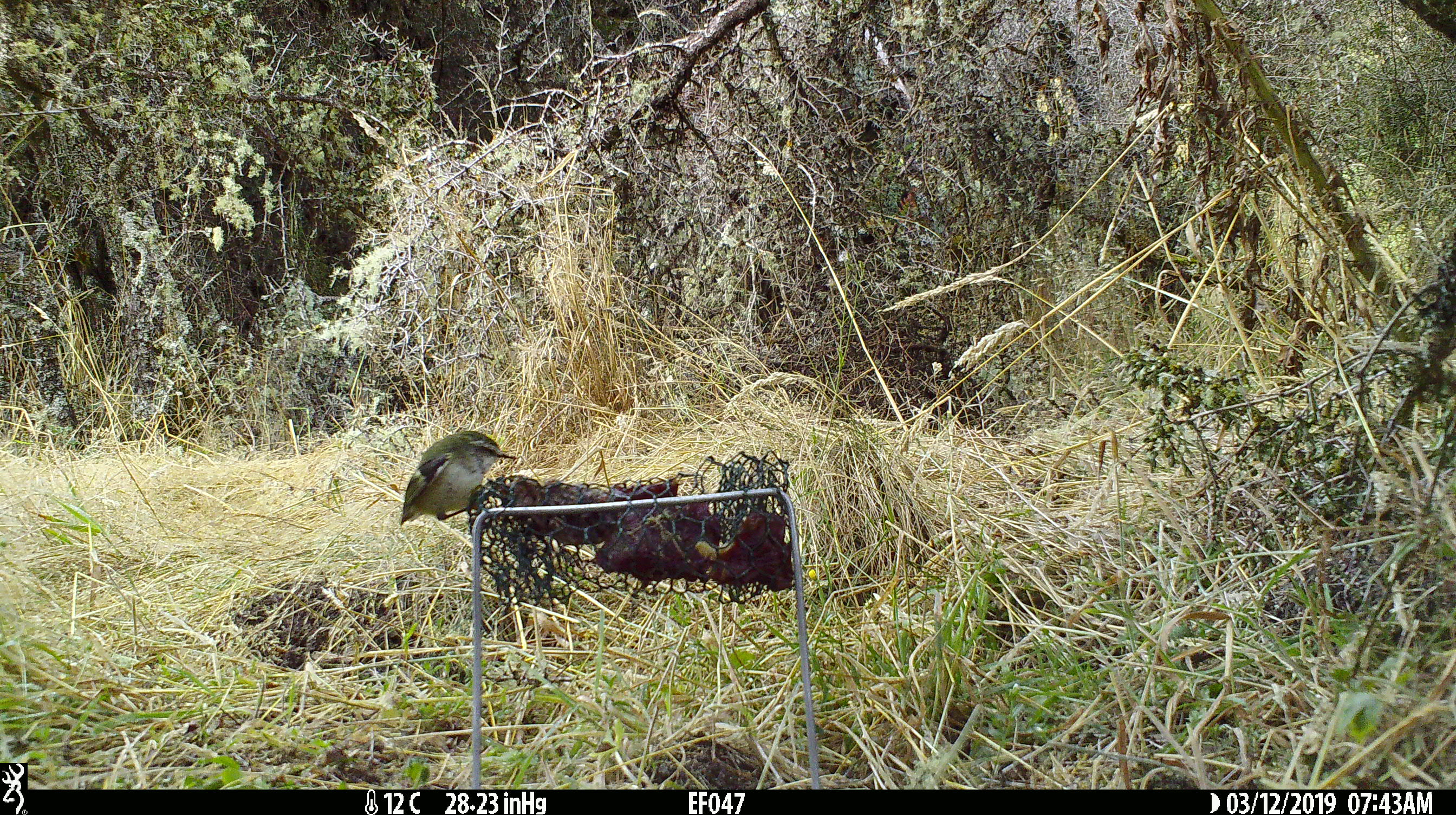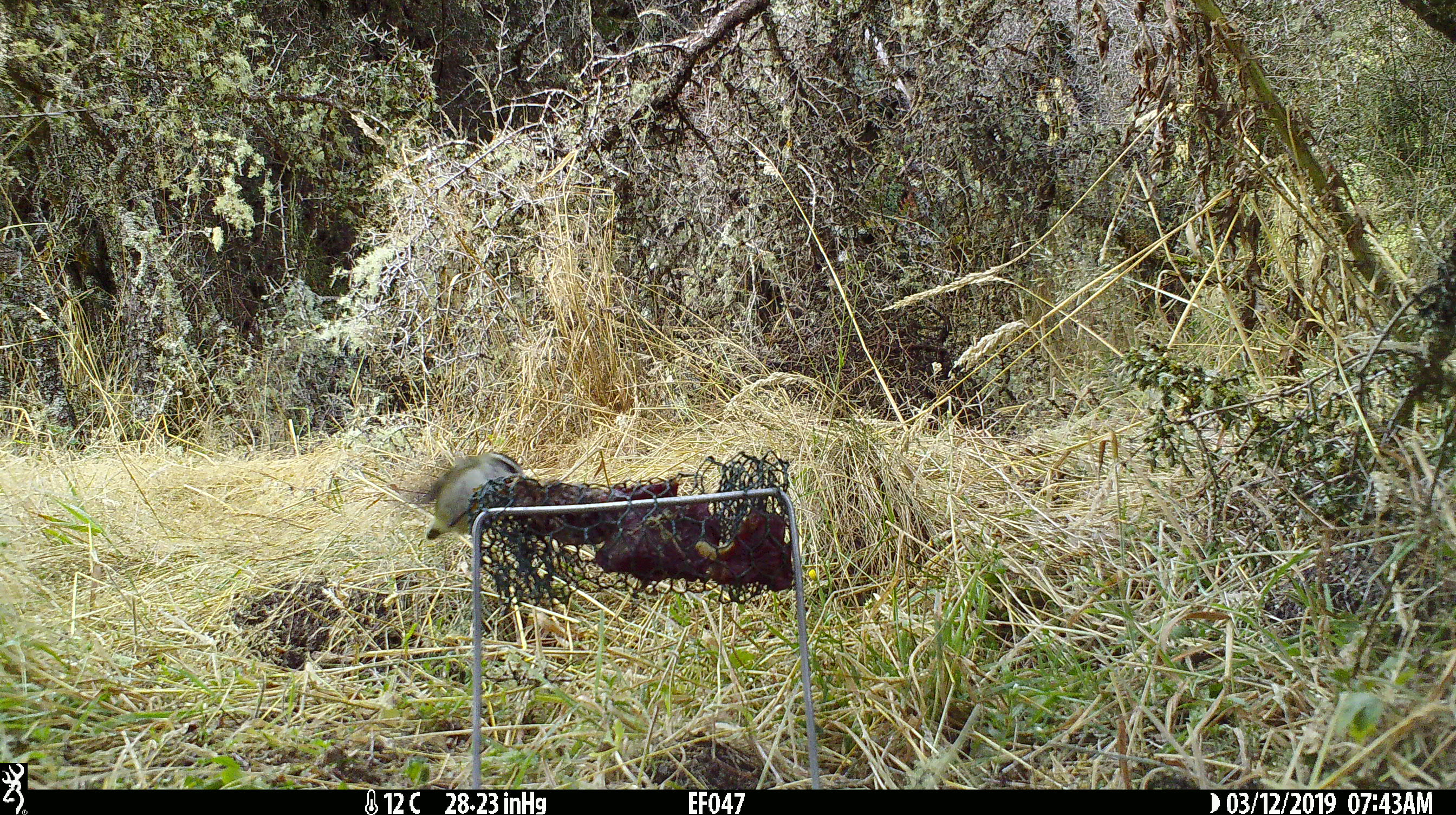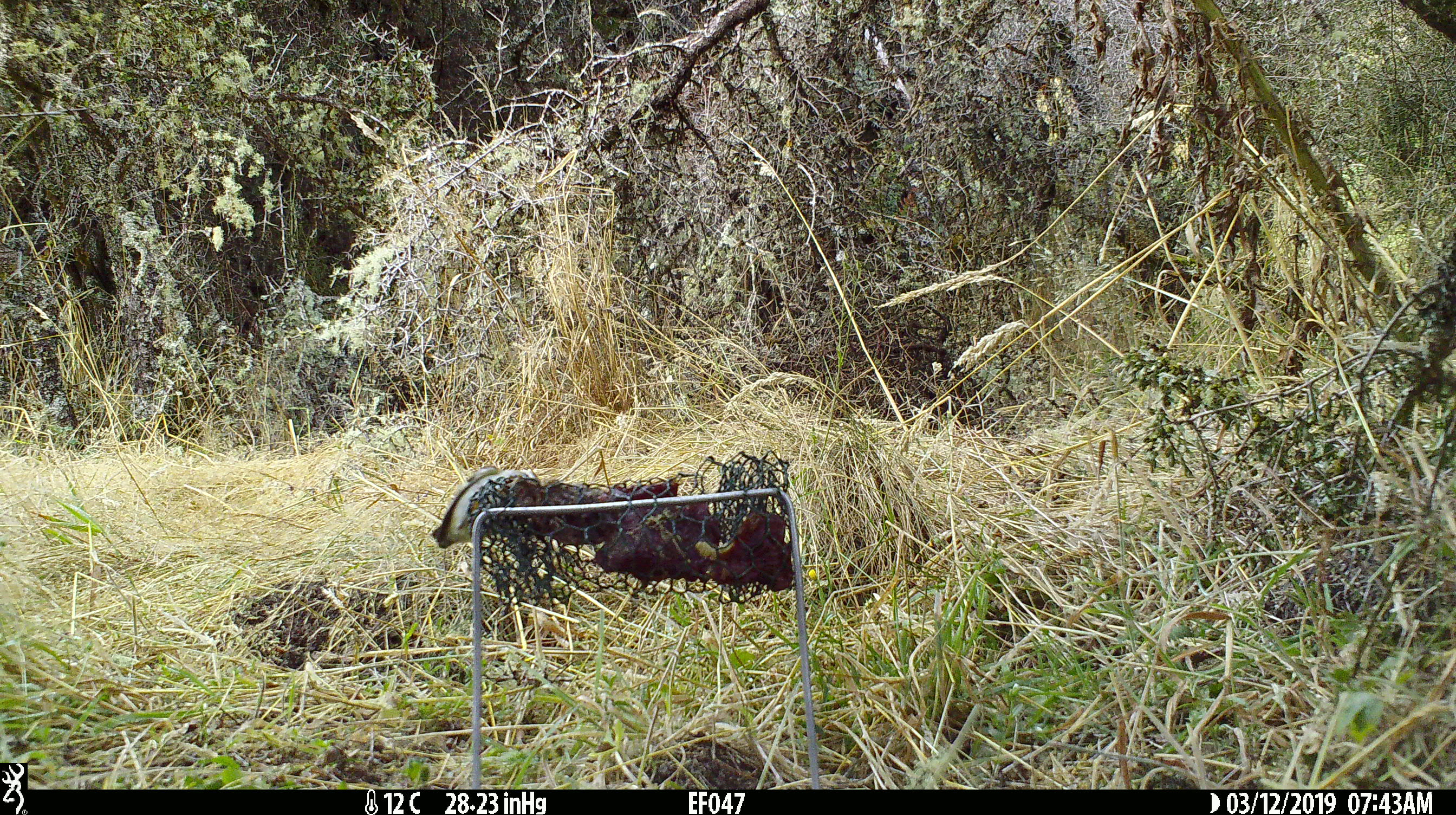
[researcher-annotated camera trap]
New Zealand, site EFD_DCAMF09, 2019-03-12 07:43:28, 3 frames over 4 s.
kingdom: Animalia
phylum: Chordata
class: Aves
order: Passeriformes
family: Acanthisittidae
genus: Acanthisitta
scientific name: Acanthisitta chloris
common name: rifleman